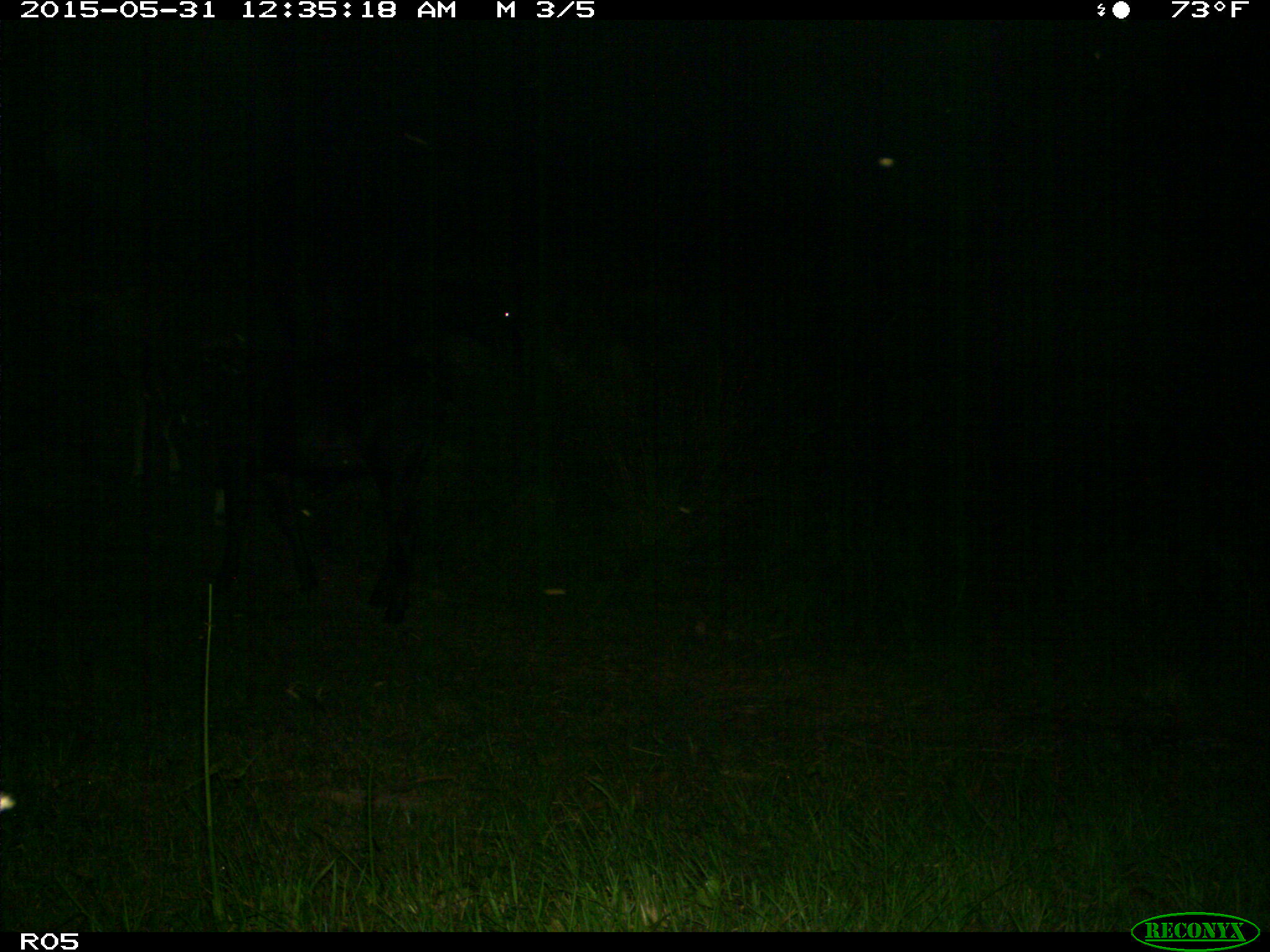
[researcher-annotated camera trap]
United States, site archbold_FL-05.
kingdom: Animalia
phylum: Chordata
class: Mammalia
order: Artiodactyla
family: Bovidae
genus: Bos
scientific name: Bos taurus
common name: domestic cow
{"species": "Bos taurus (domestic cow)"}